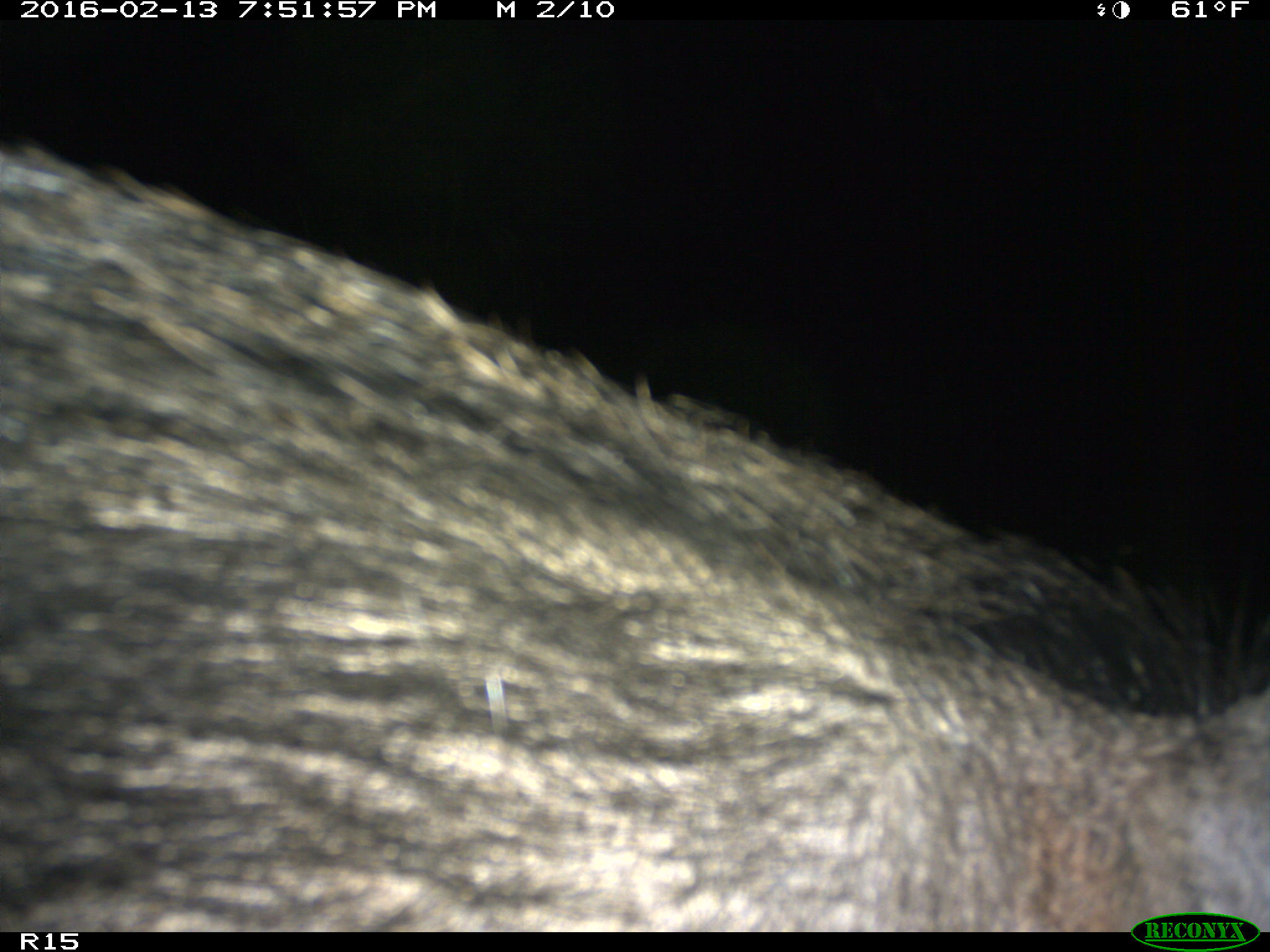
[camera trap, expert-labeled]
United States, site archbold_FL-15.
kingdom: Animalia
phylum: Chordata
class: Mammalia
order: Artiodactyla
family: Suidae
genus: Sus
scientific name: Sus scrofa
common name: wild boar